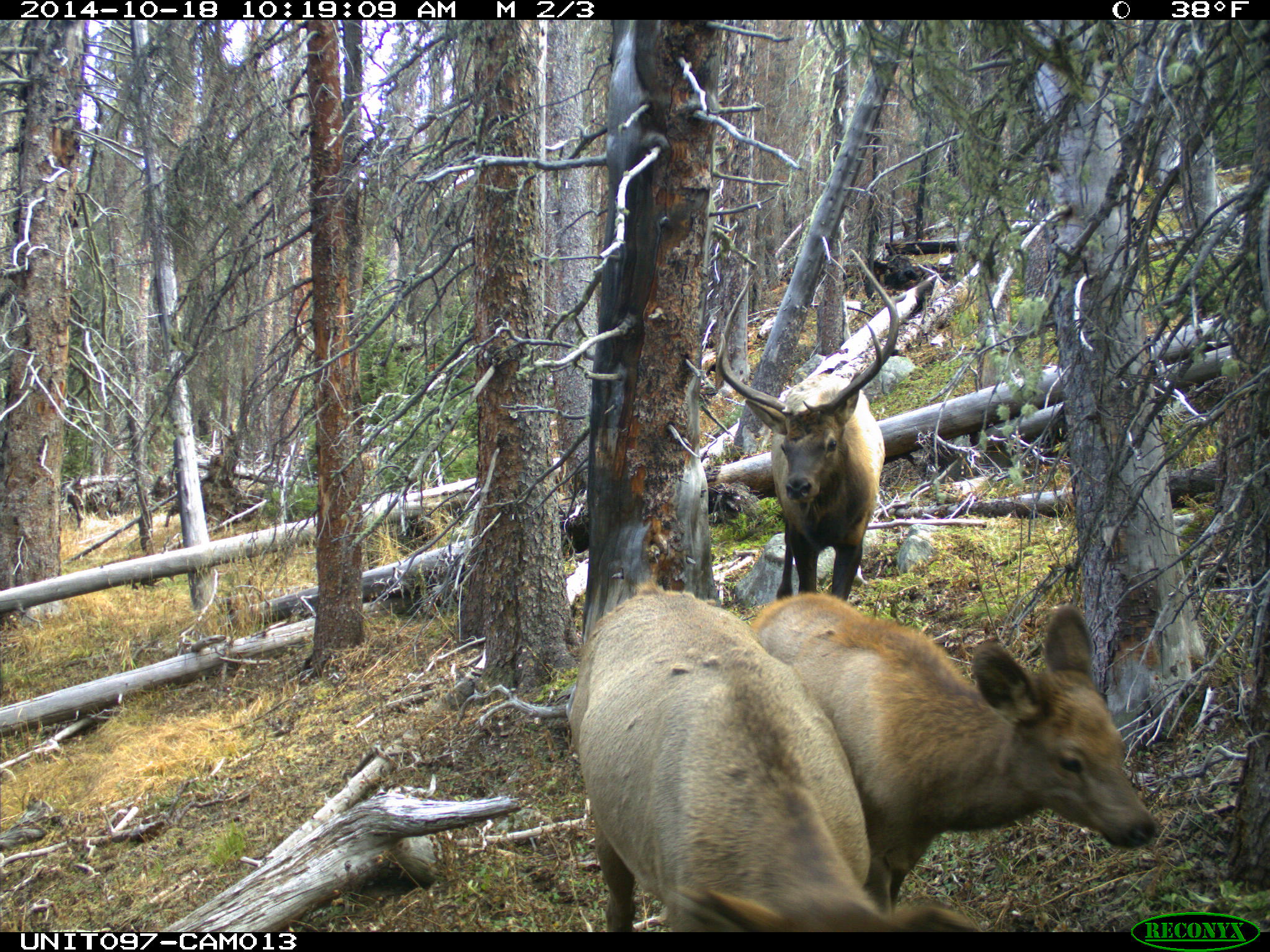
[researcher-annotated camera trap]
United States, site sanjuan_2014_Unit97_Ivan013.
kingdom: Animalia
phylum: Chordata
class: Mammalia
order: Artiodactyla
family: Cervidae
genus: Cervus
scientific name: Cervus elaphus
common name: red deer